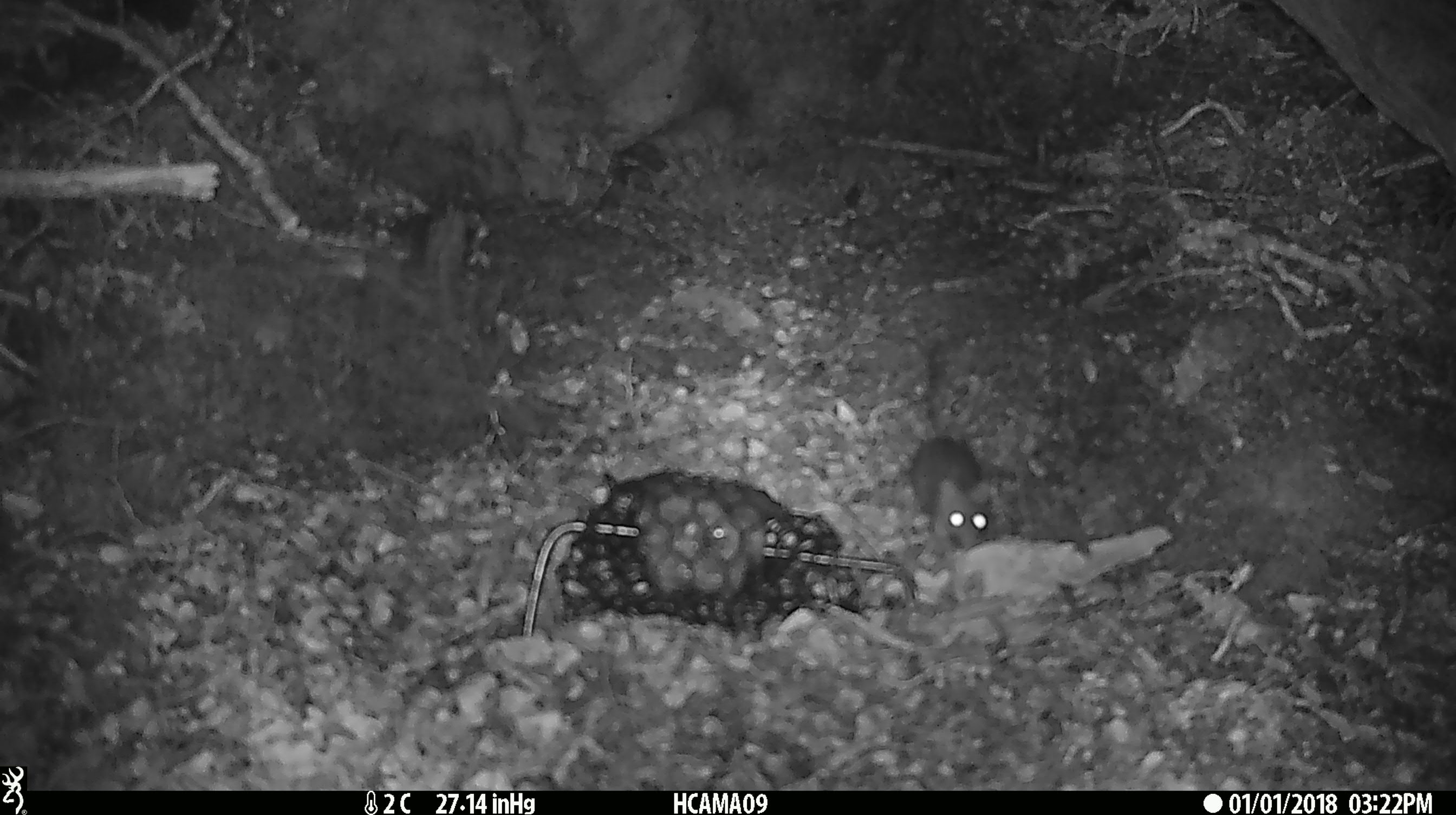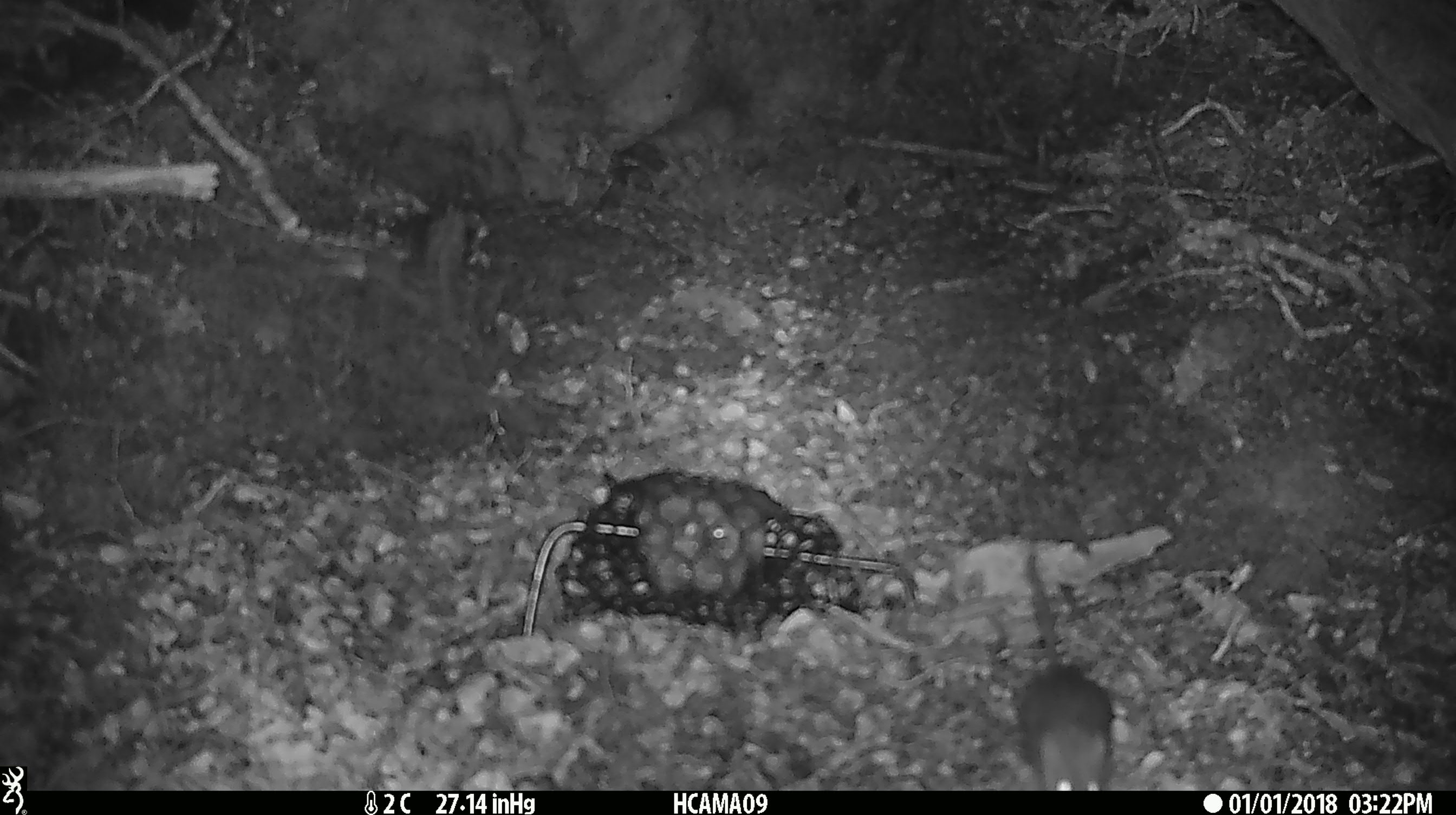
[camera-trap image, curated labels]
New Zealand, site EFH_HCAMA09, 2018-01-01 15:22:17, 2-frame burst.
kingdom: Animalia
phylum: Chordata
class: Mammalia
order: Rodentia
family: Muridae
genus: Mus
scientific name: Mus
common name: mouse